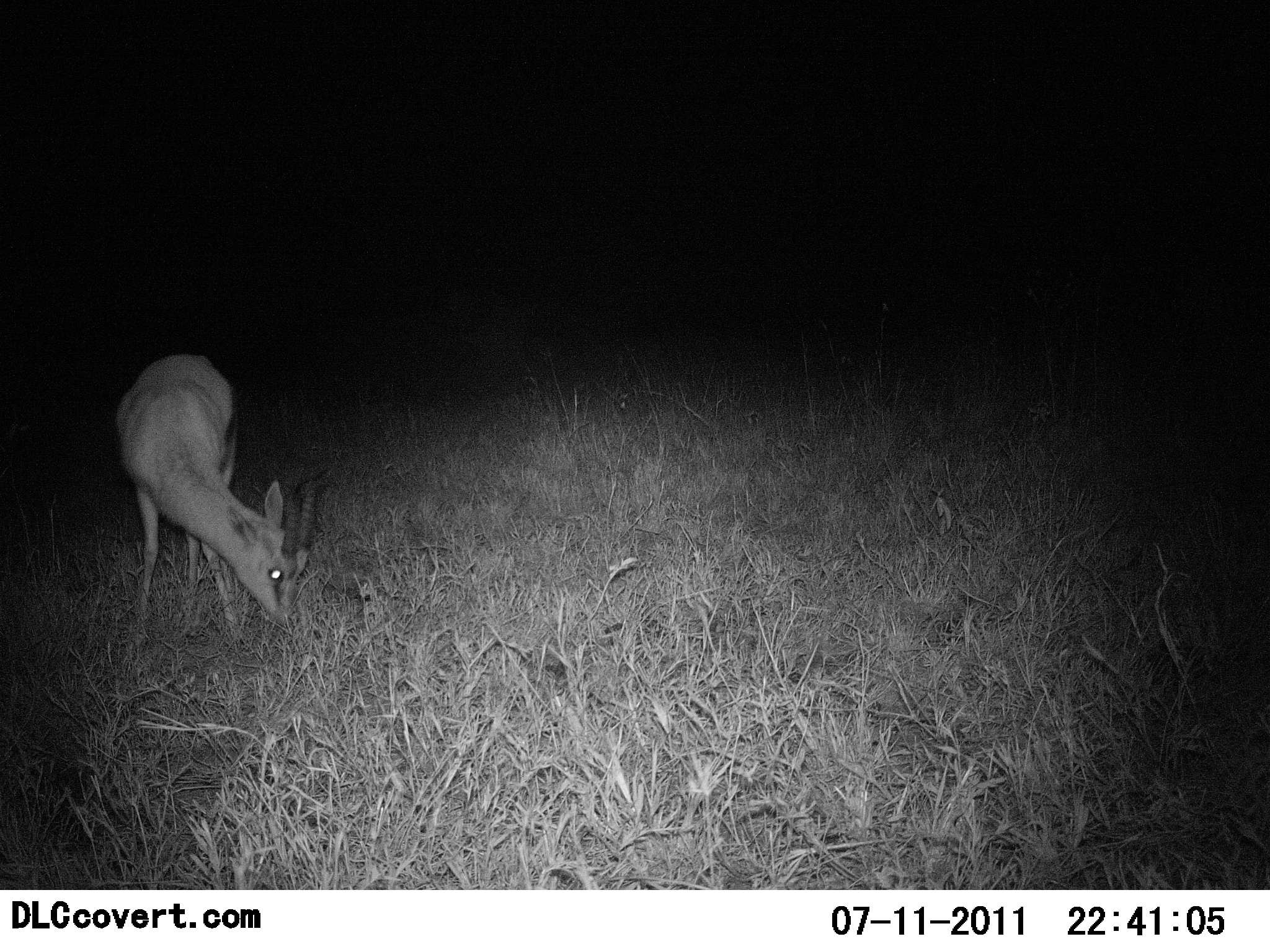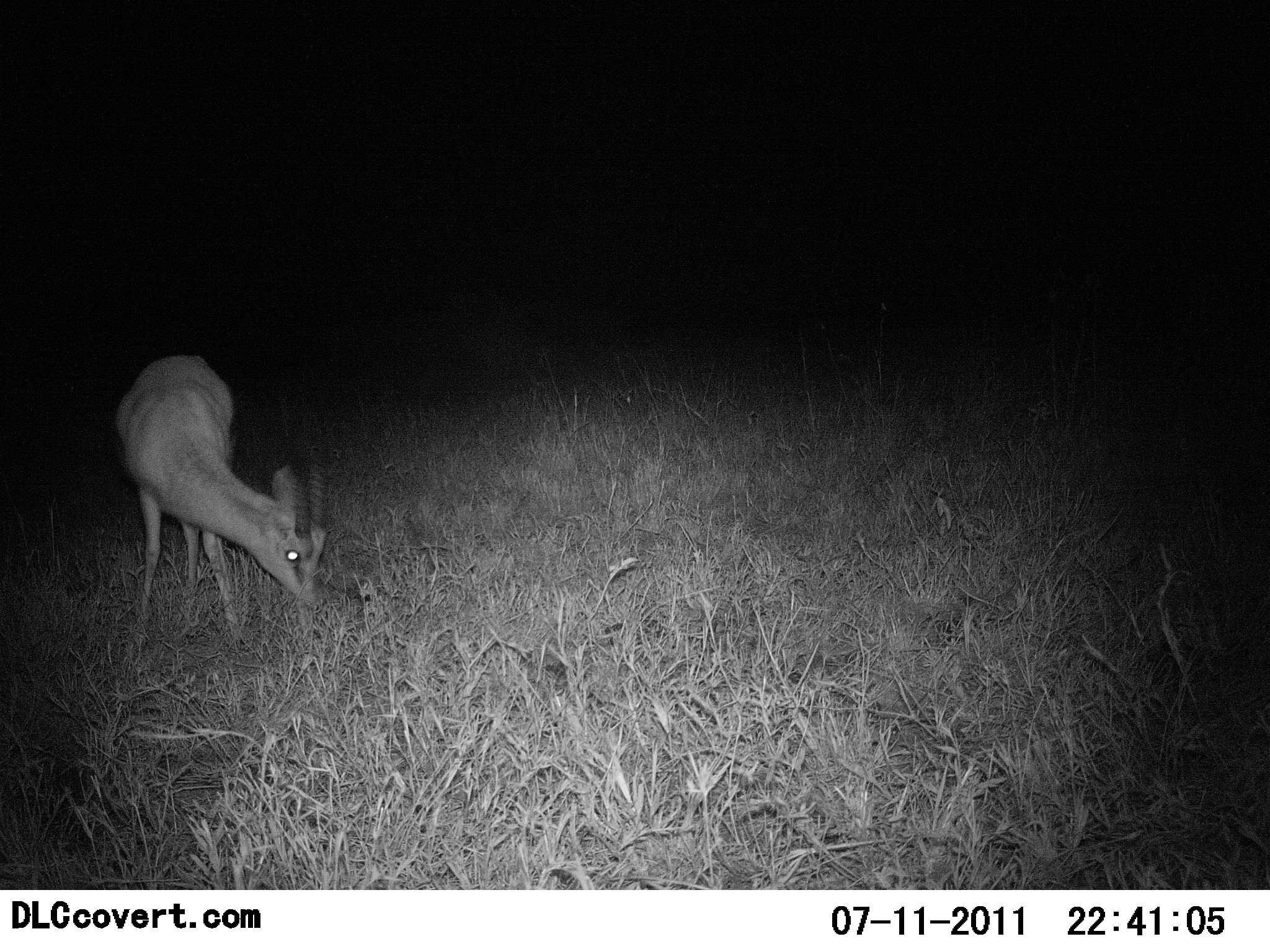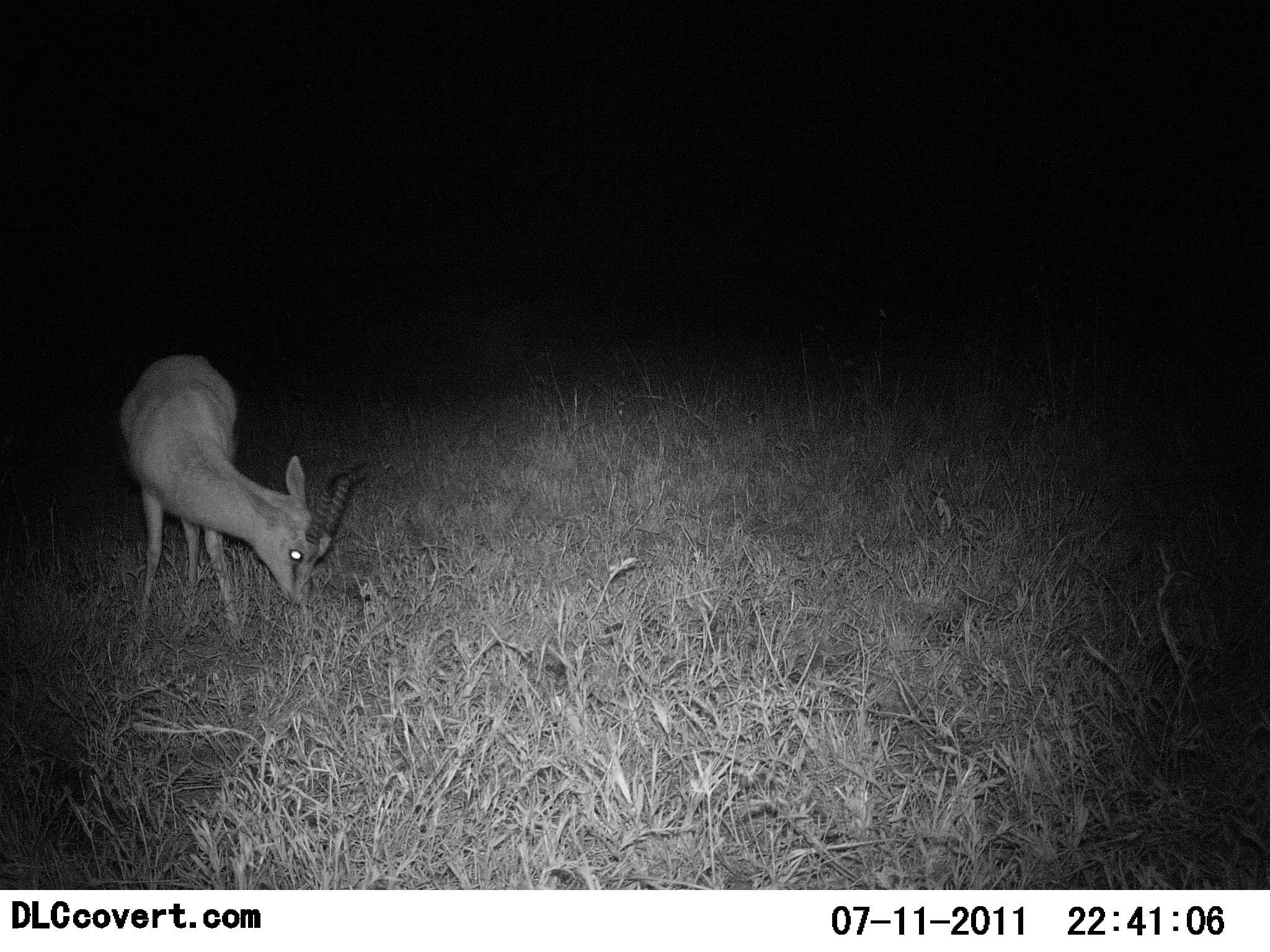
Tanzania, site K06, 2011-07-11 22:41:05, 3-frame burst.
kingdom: Animalia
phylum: Chordata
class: Mammalia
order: Artiodactyla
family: Bovidae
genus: Eudorcas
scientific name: Eudorcas thomsonii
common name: thomson's gazelle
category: gazellethomsons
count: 1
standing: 9%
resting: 0%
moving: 0%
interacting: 0%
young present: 0%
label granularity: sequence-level